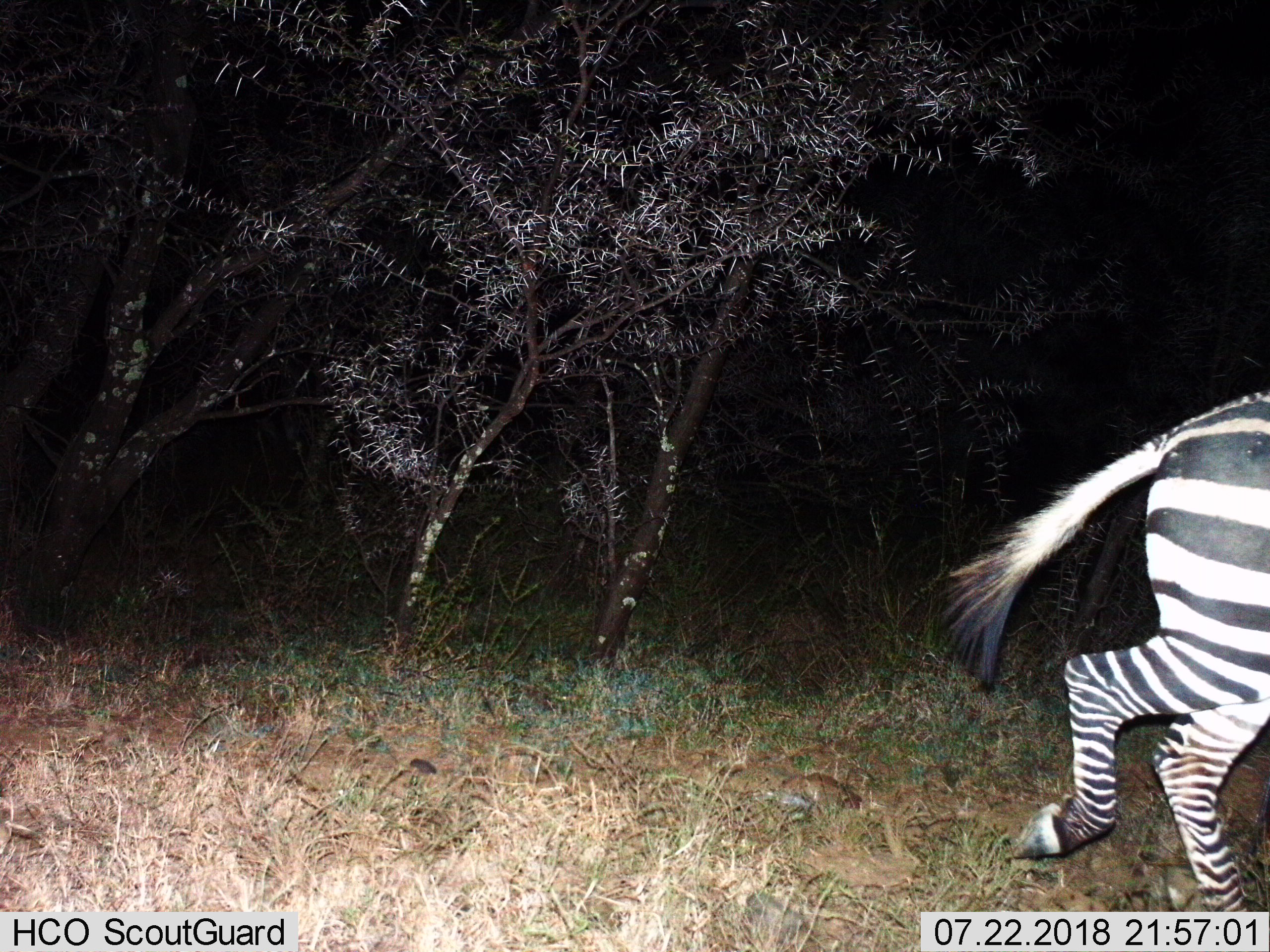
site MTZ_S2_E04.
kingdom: Animalia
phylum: Chordata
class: Mammalia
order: Perissodactyla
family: Equidae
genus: Equus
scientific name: Equus zebra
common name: mountain zebra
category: zebramountain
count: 1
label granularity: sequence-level